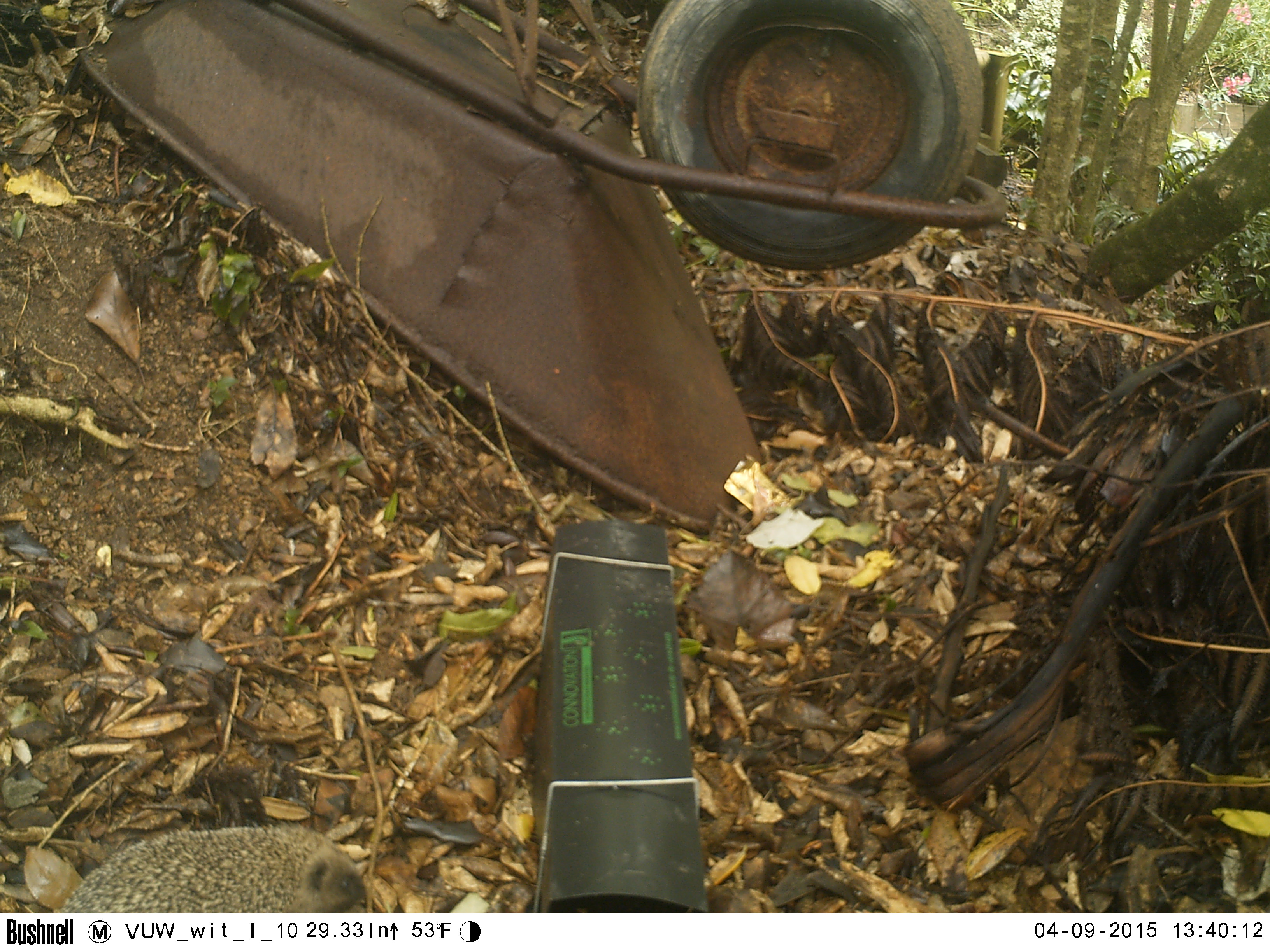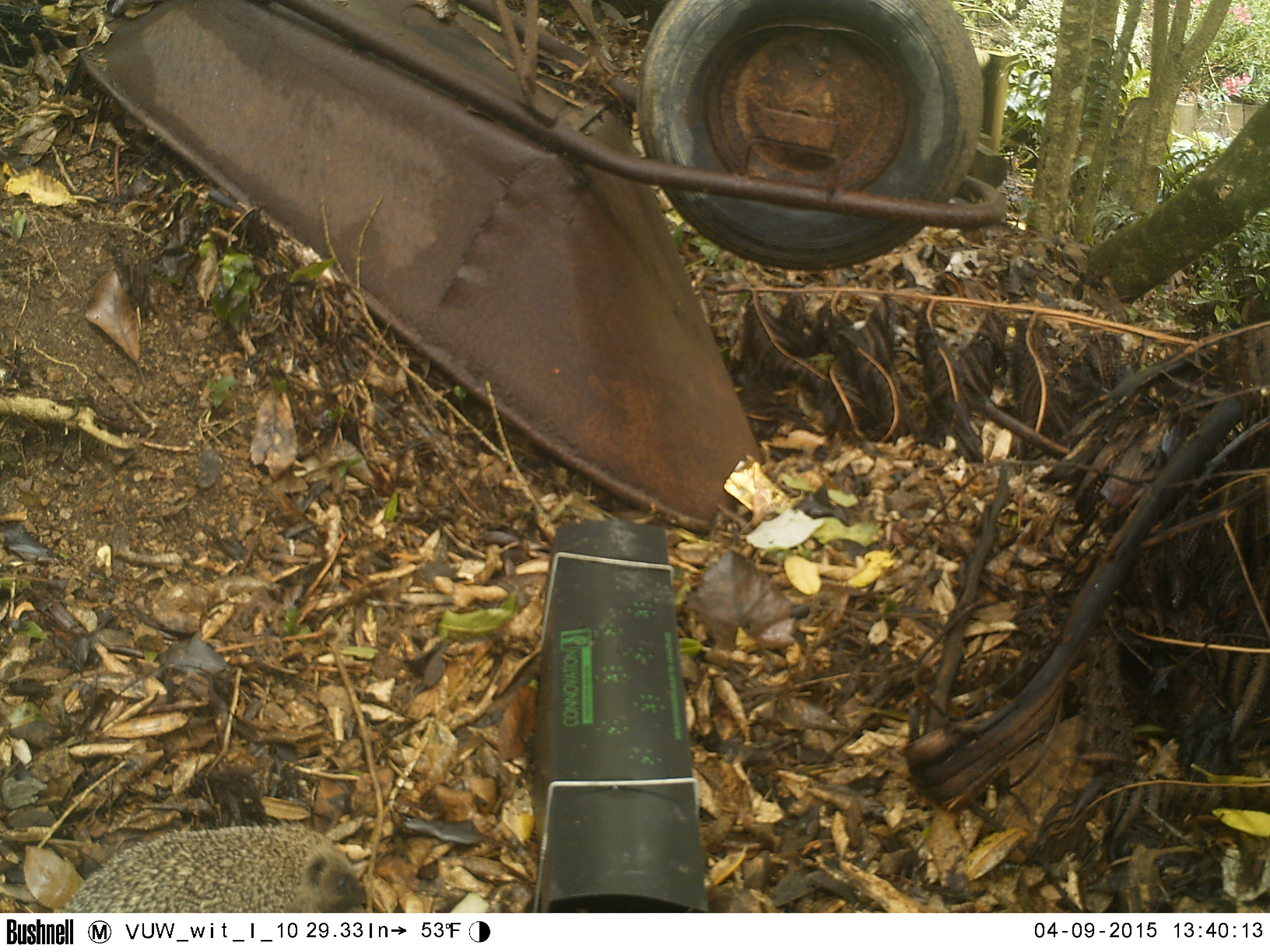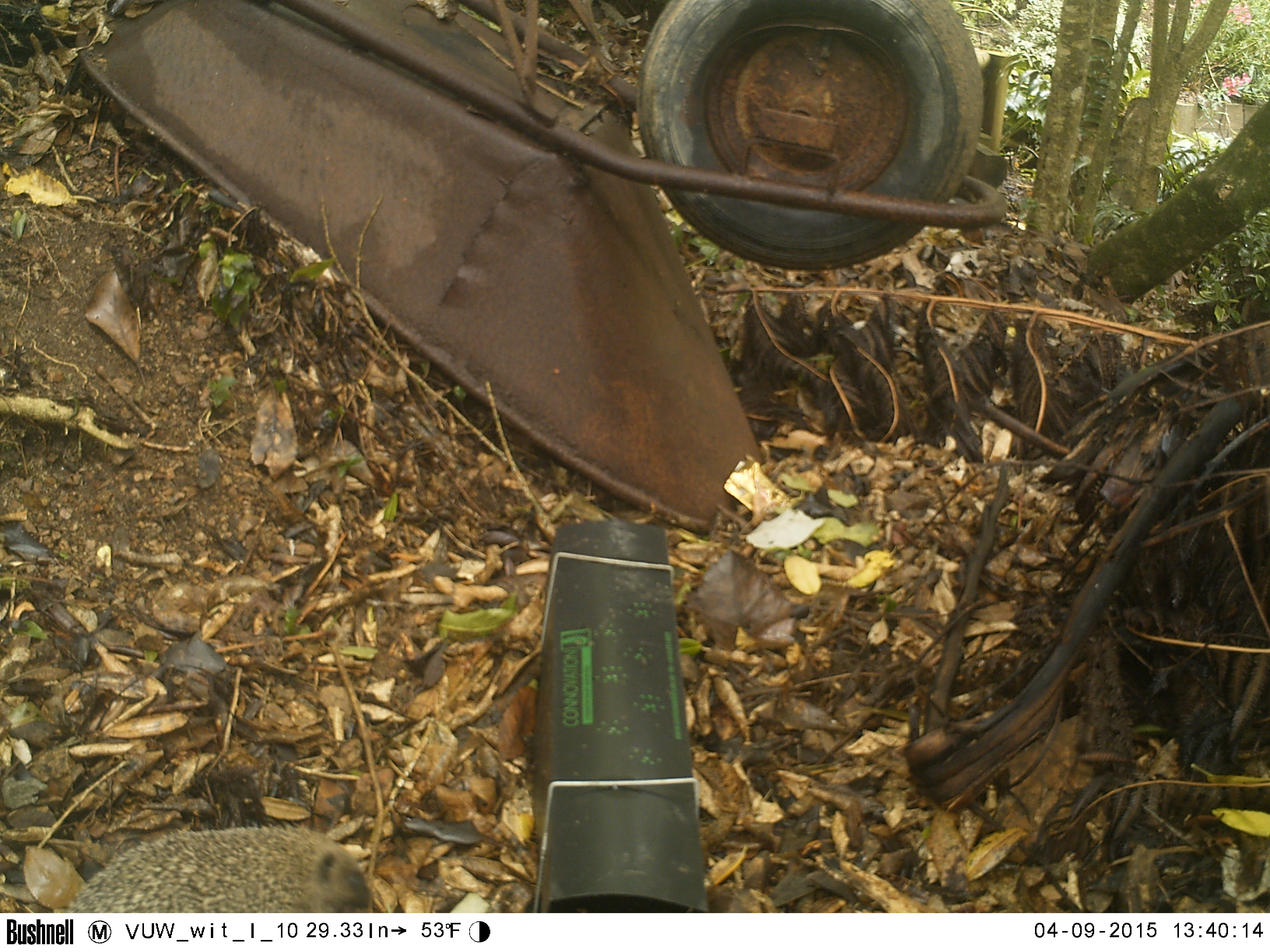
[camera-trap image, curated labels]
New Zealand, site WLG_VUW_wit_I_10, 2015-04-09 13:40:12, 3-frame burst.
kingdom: Animalia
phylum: Chordata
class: Mammalia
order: Eulipotyphla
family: Erinaceidae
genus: Erinaceus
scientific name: Erinaceus europaeus europaeus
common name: european hedgehog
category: hedgehog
Hedgehog (european hedgehog) (Erinaceus europaeus europaeus).